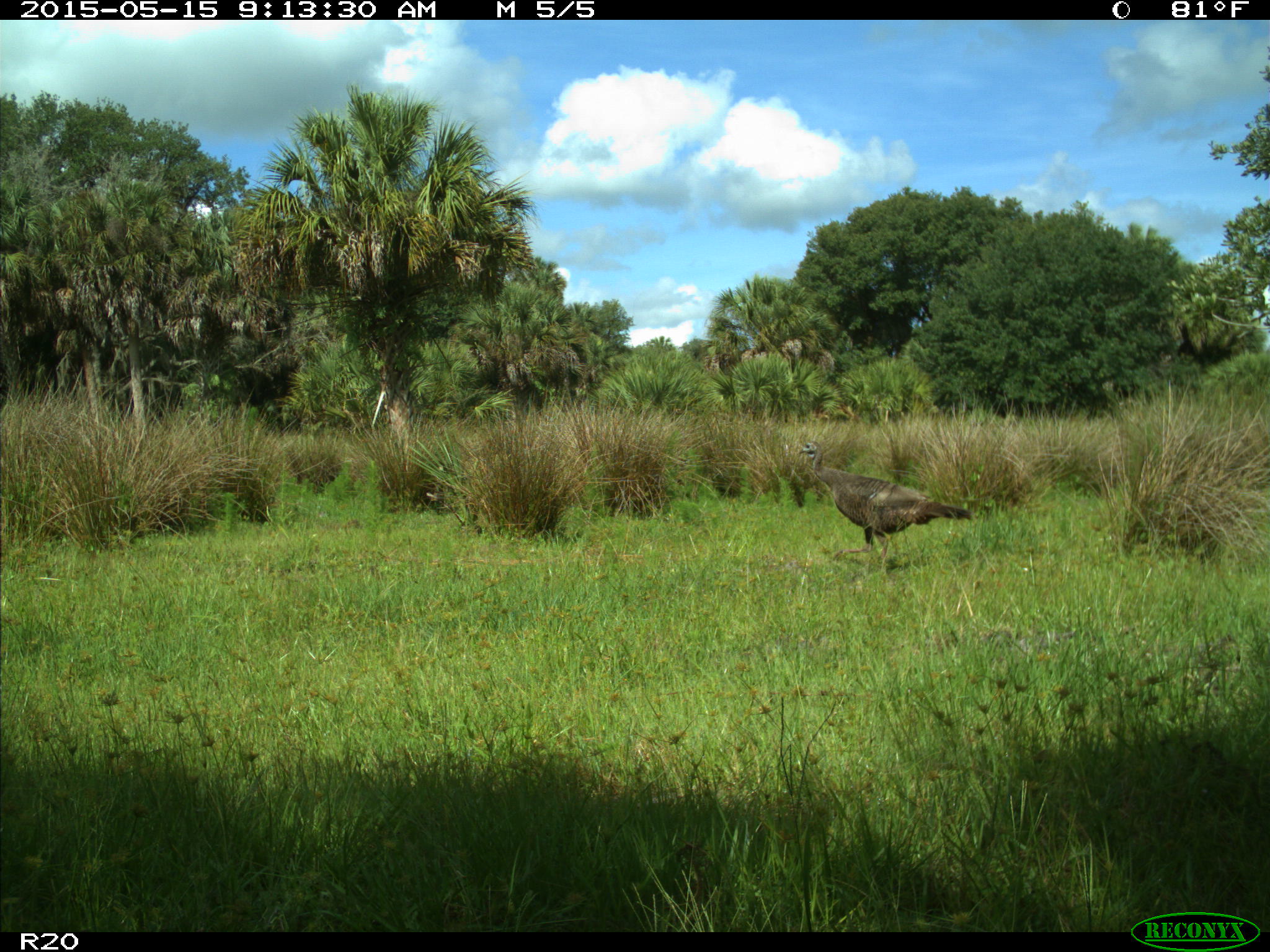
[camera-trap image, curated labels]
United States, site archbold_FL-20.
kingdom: Animalia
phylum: Chordata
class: Aves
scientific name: Aves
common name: birds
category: unidentified bird